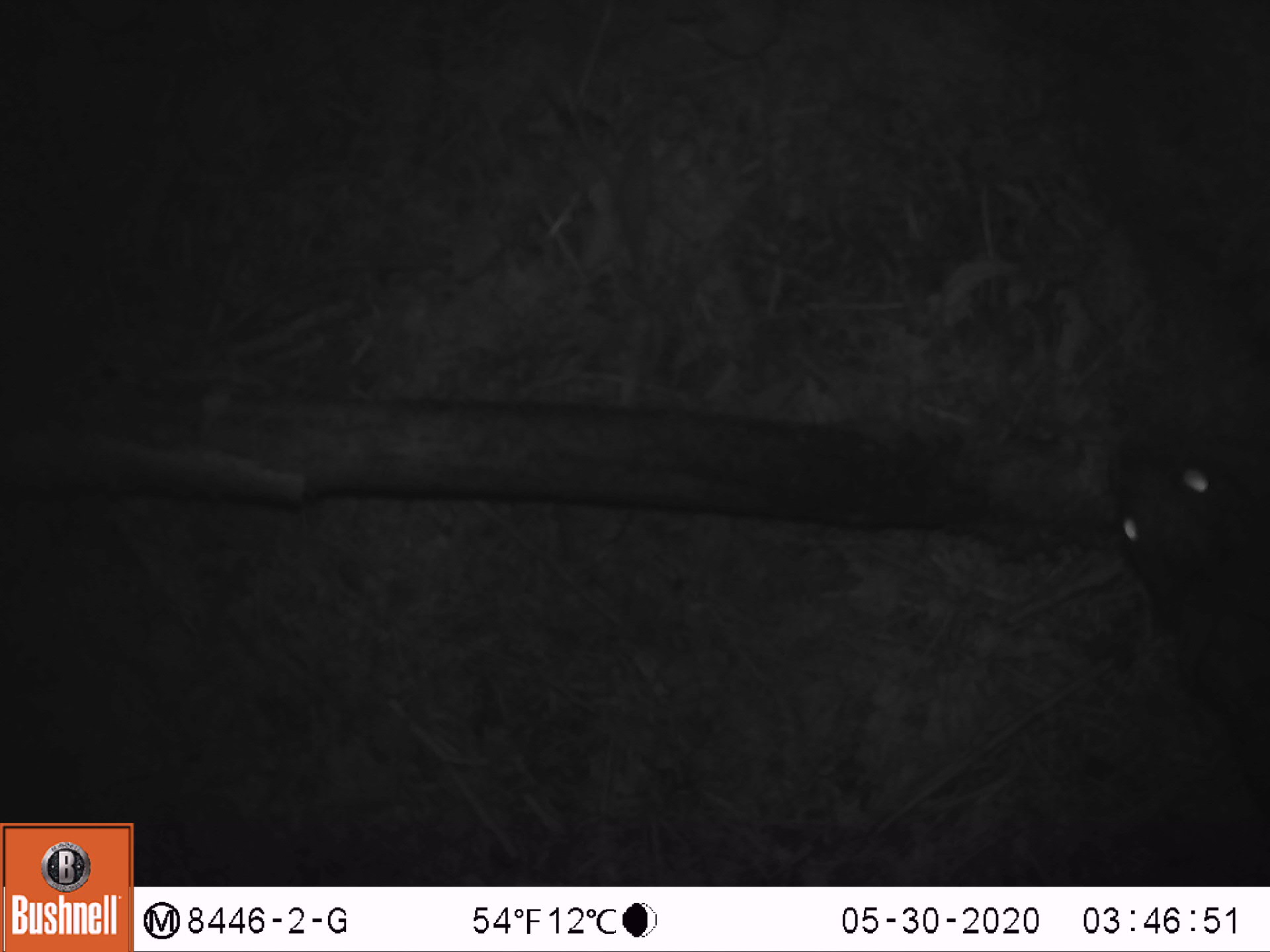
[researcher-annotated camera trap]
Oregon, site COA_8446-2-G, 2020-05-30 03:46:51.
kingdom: Animalia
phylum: Chordata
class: Mammalia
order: Lagomorpha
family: Leporidae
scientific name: Leporidae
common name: hares and rabbits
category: leporidae family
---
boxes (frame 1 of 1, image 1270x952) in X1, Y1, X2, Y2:
leporidae family: 1089, 441, 1267, 629